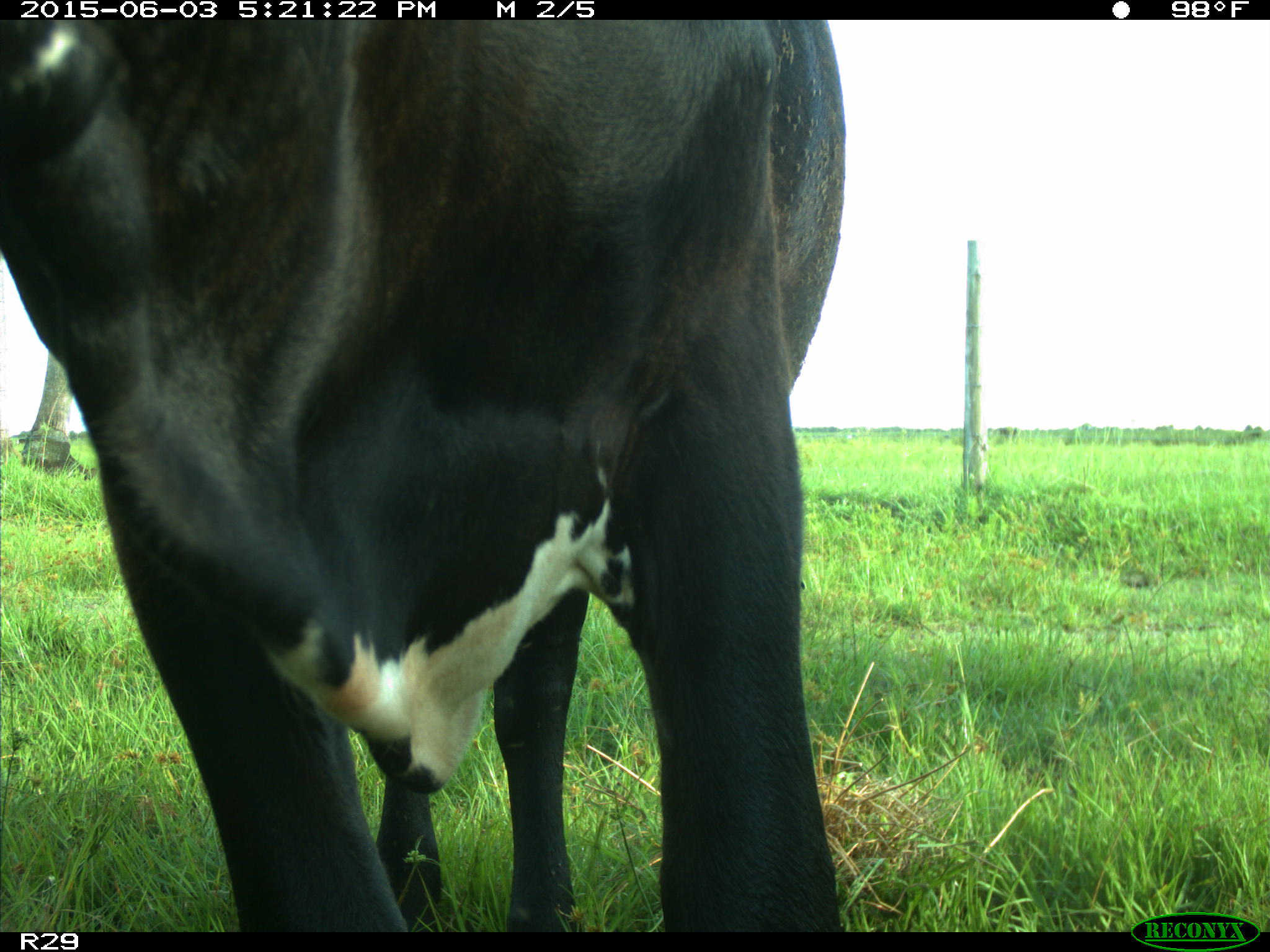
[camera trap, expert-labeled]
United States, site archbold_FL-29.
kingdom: Animalia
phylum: Chordata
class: Mammalia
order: Artiodactyla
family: Bovidae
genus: Bos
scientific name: Bos taurus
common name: domestic cow